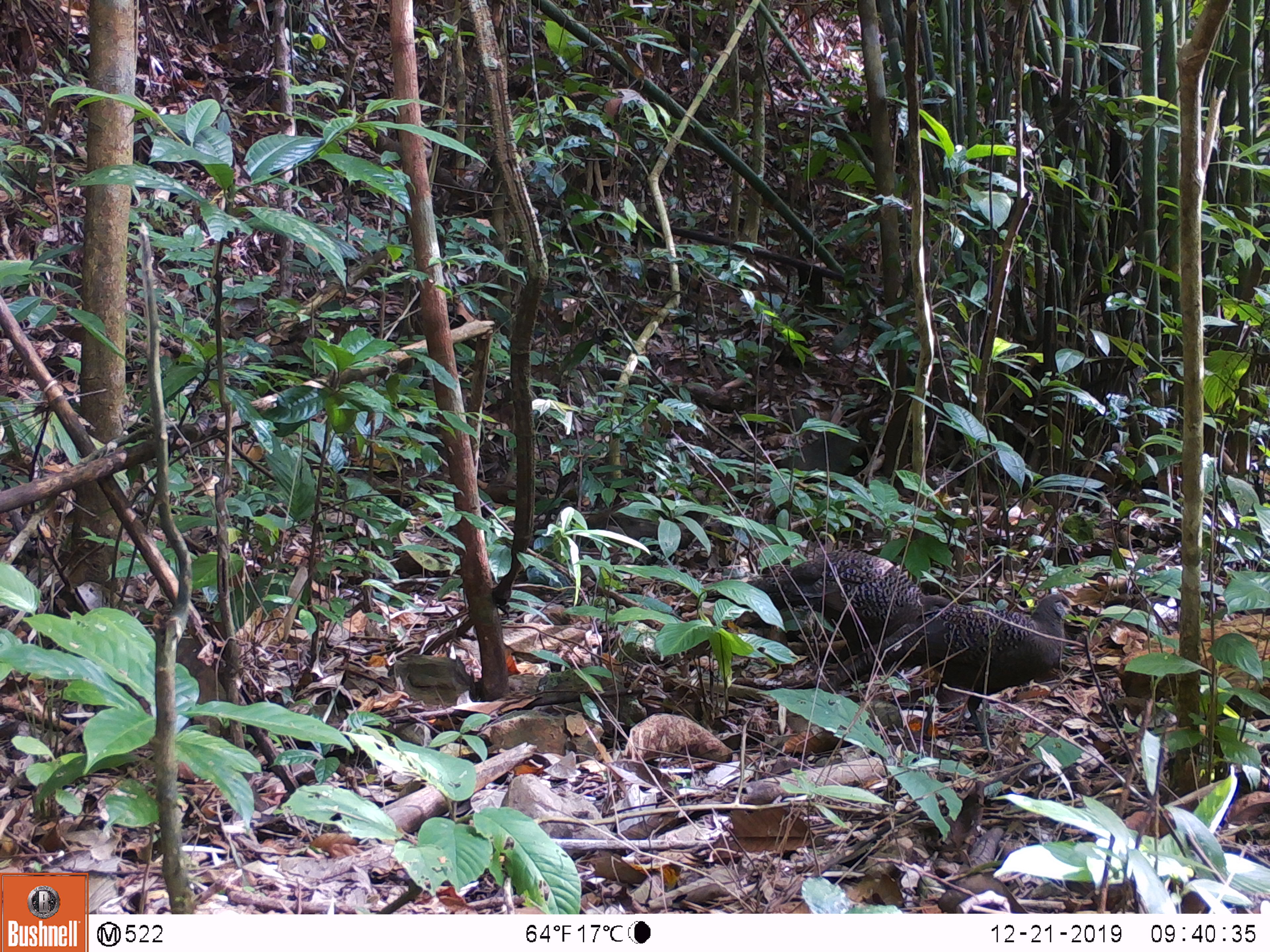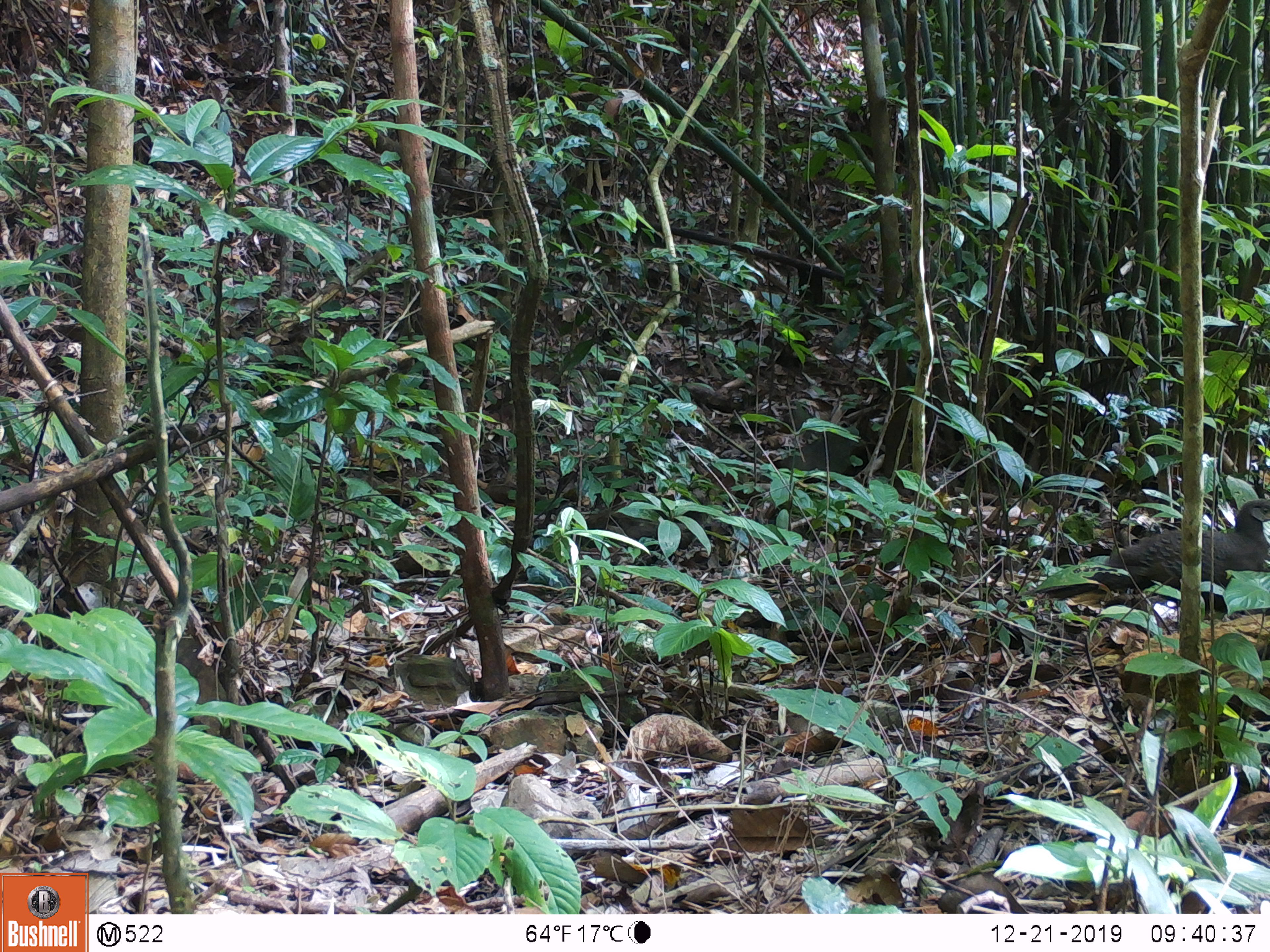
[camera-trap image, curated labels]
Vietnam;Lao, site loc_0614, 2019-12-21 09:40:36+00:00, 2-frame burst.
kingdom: Animalia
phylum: Chordata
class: Aves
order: Galliformes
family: Phasianidae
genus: Polyplectron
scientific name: Polyplectron bicalcaratum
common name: gray peacock-pheasant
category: grey peacock pheasant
Grey peacock pheasant (gray peacock-pheasant) (Polyplectron bicalcaratum). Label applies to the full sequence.